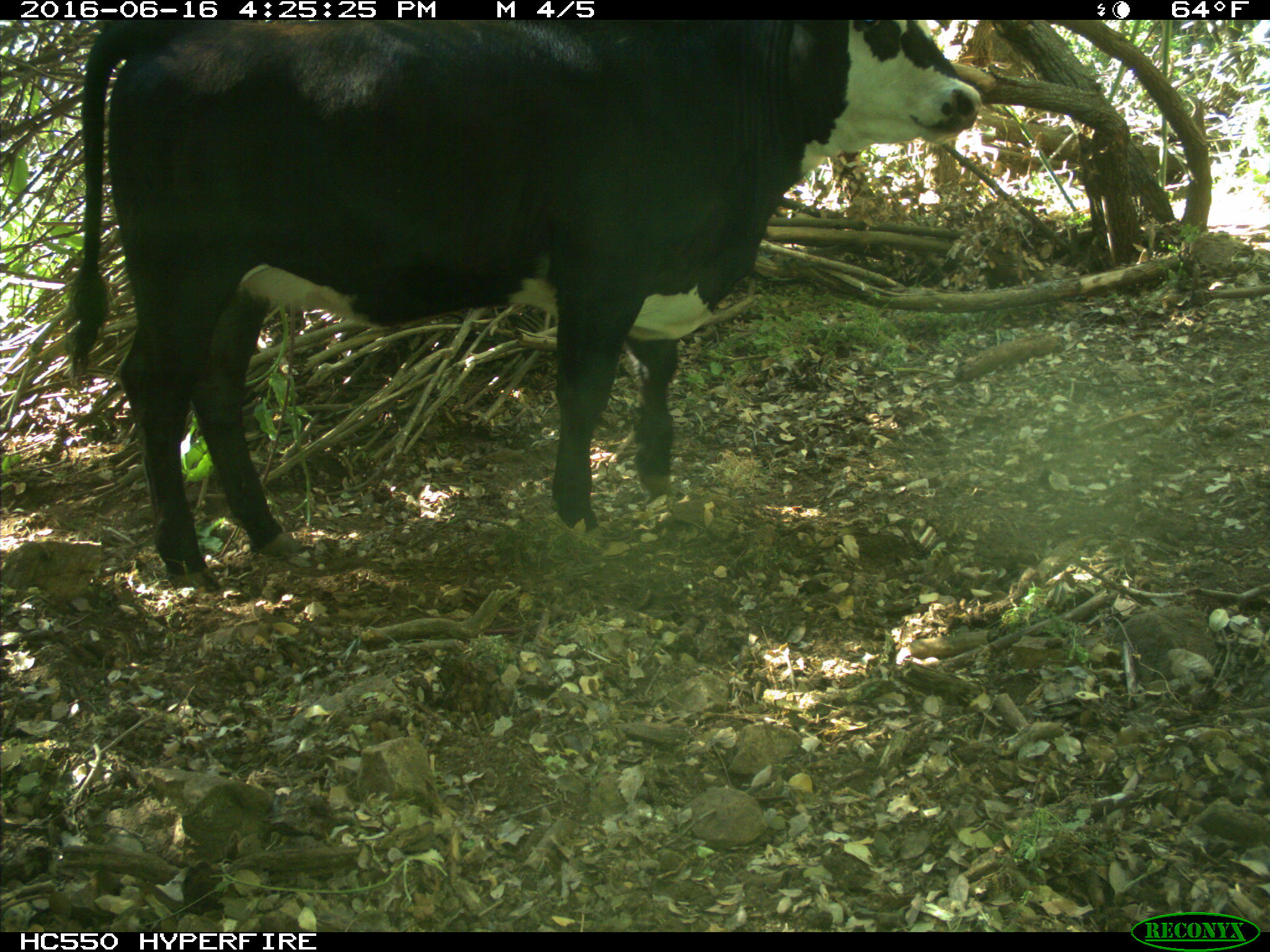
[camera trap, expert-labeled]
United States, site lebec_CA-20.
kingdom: Animalia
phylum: Chordata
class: Mammalia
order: Artiodactyla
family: Bovidae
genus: Bos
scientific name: Bos taurus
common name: domestic cow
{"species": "Bos taurus (domestic cow)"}